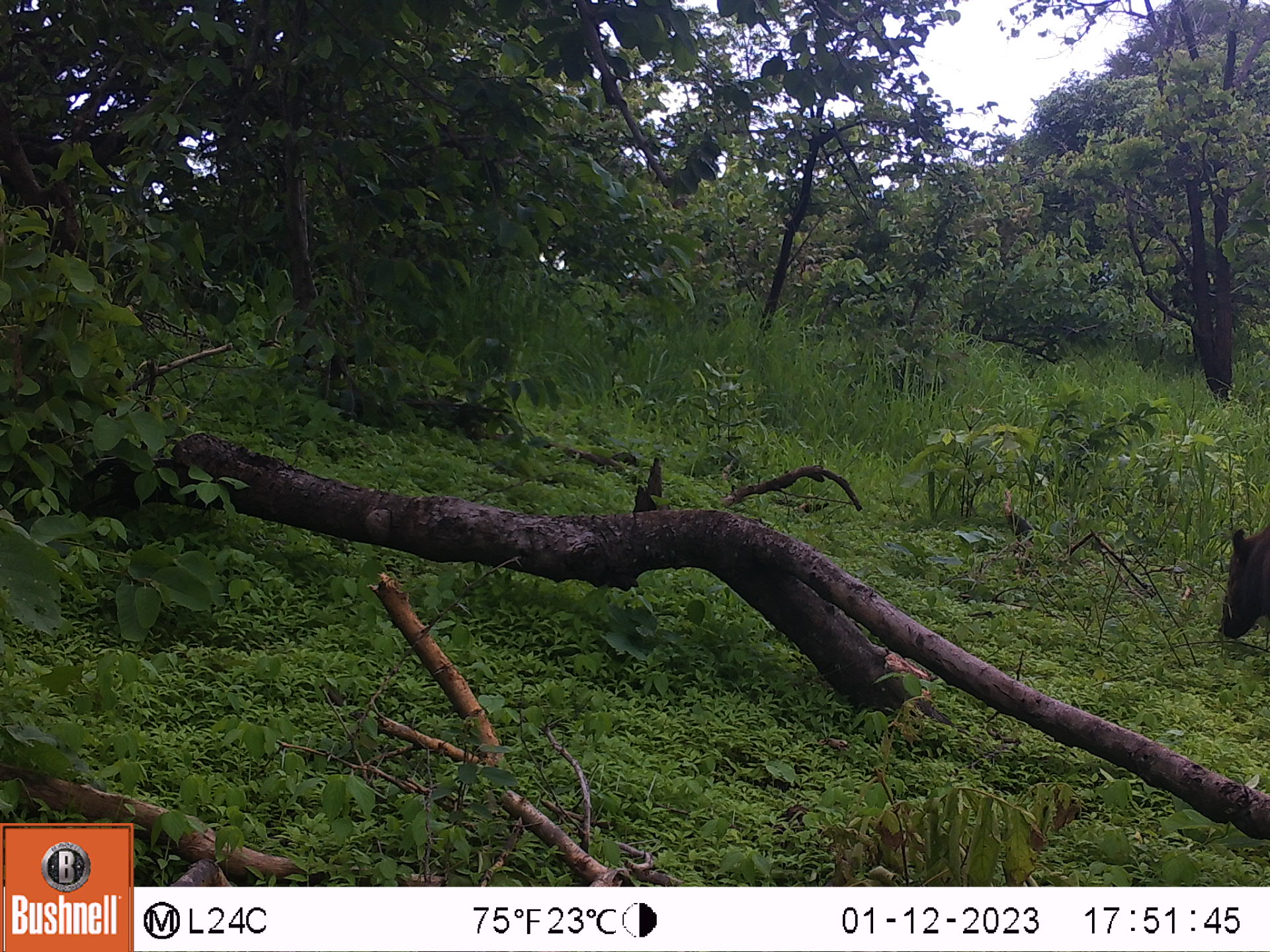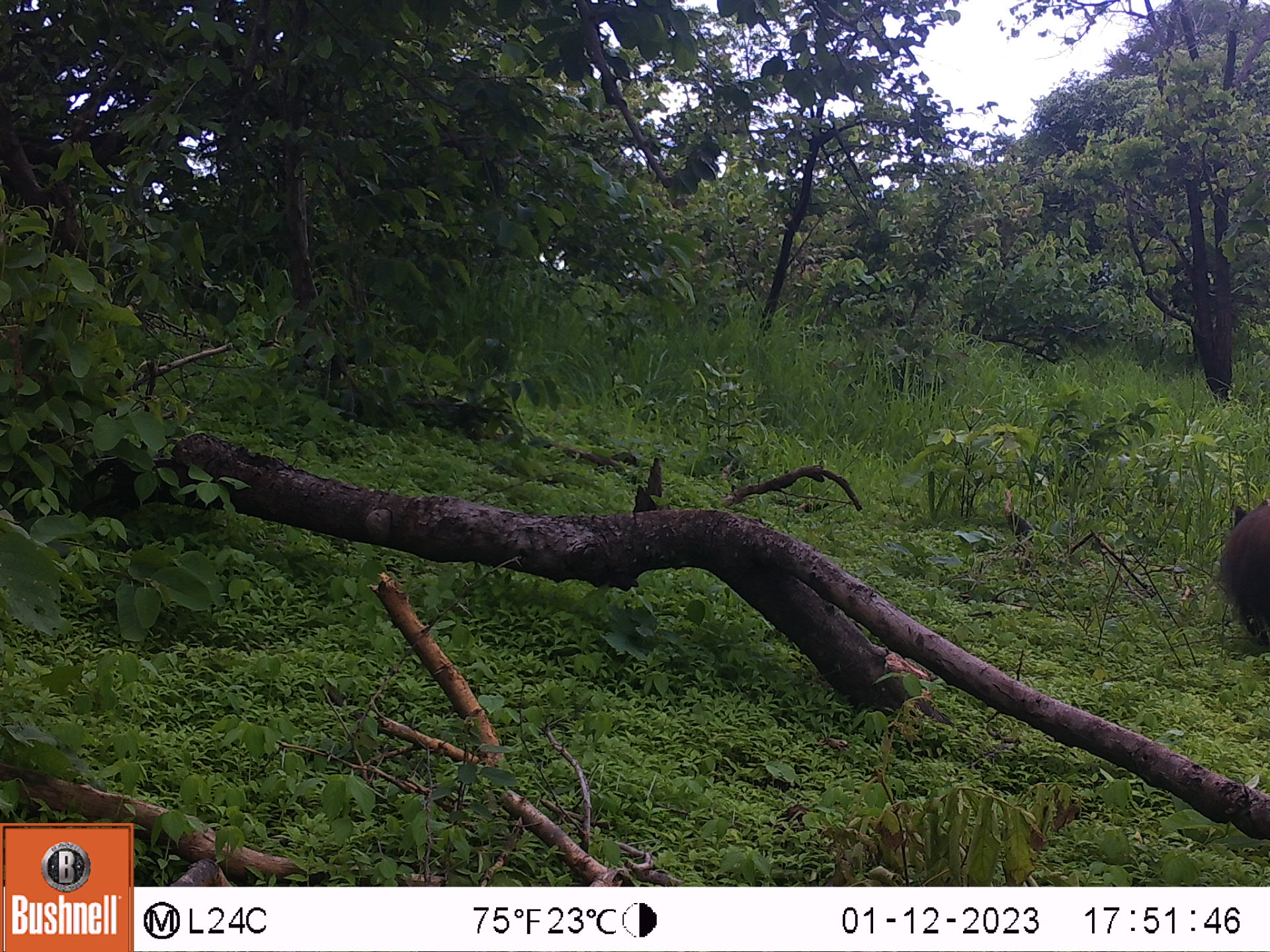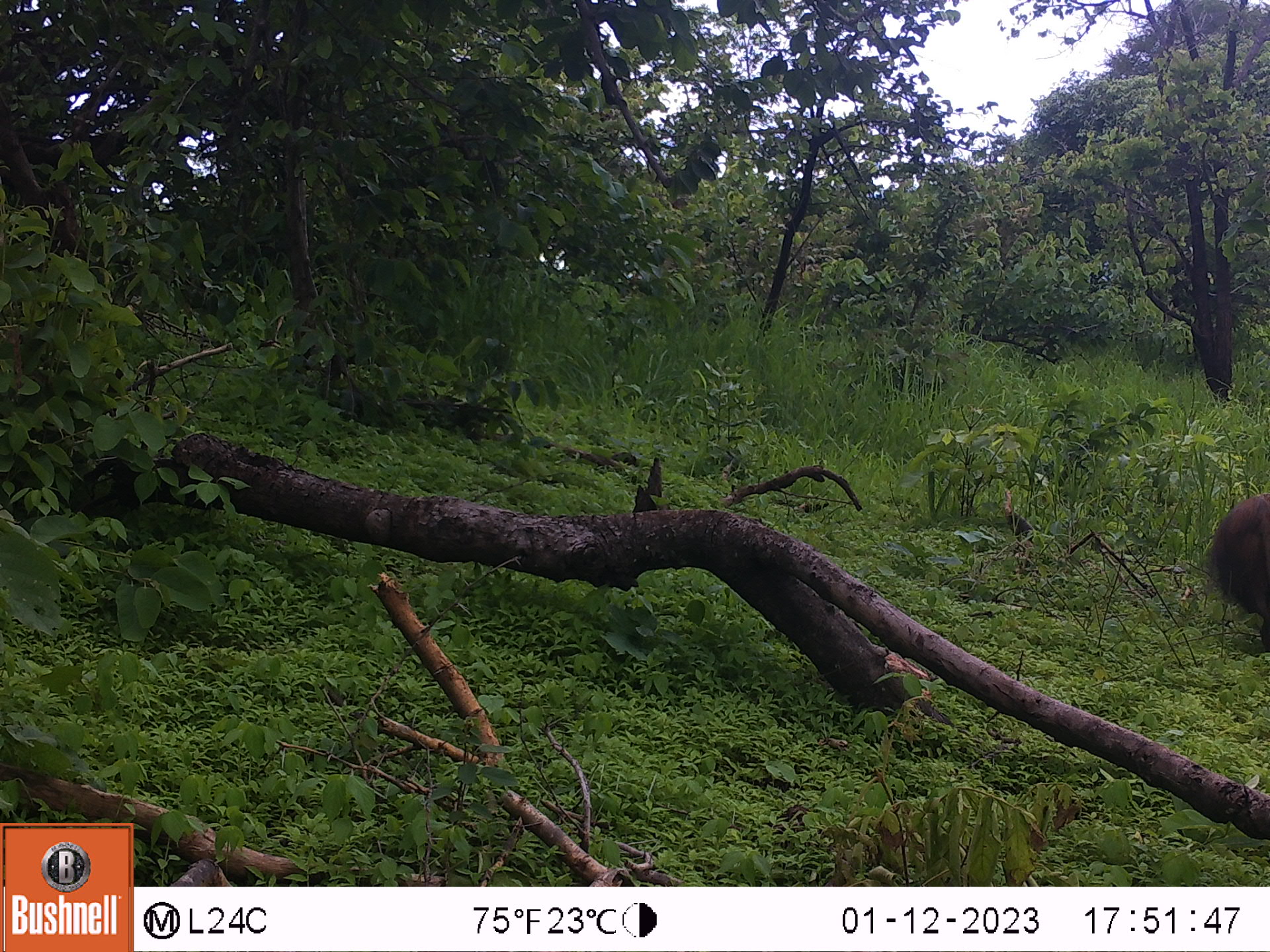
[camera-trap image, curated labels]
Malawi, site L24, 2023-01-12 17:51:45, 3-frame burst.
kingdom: Animalia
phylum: Chordata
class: Mammalia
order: Artiodactyla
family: Suidae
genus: Potamochoerus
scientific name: Potamochoerus larvatus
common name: bushpig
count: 1